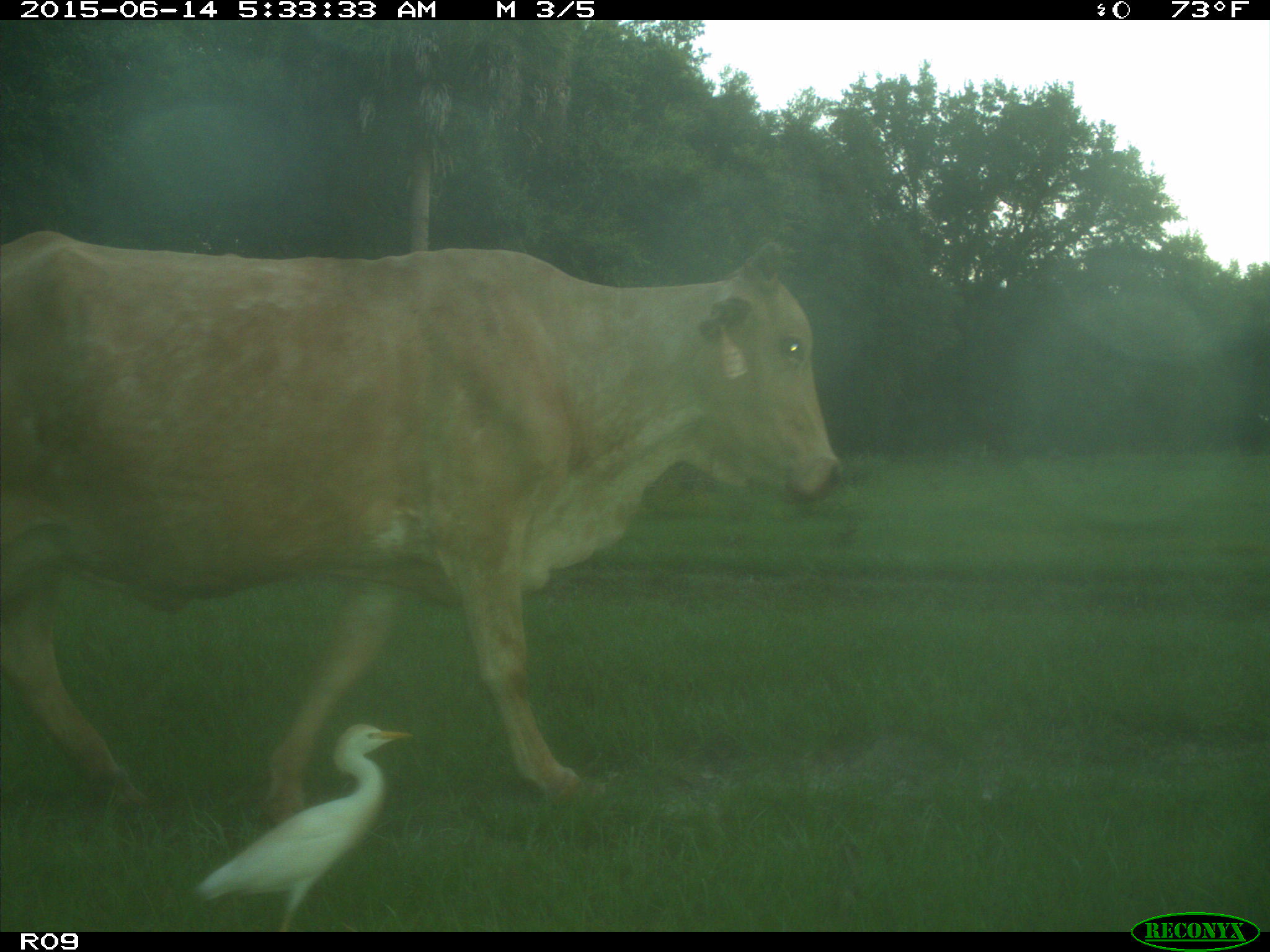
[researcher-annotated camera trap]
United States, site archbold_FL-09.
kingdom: Animalia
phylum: Chordata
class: Mammalia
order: Artiodactyla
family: Bovidae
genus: Bos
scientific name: Bos taurus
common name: domestic cow